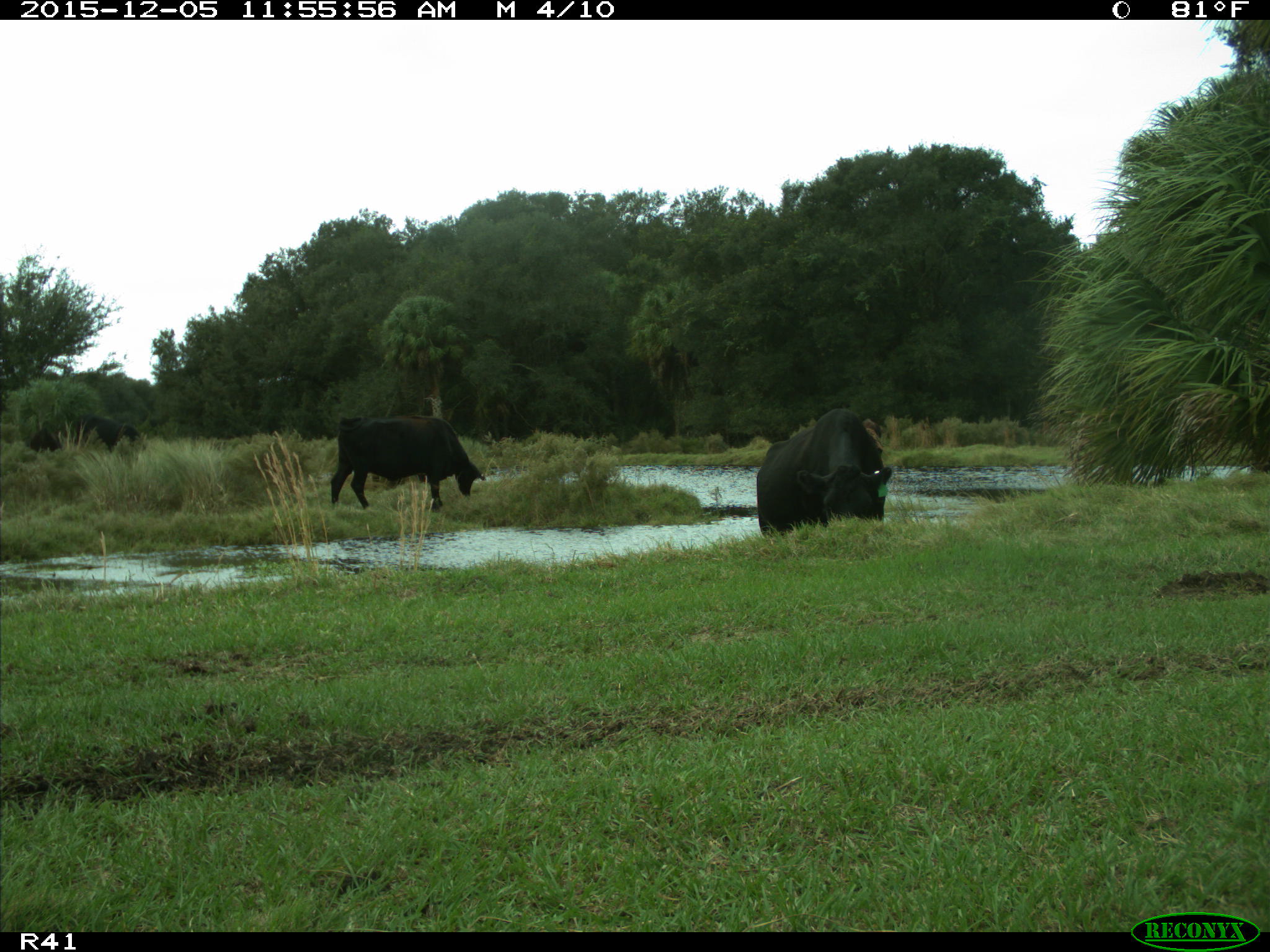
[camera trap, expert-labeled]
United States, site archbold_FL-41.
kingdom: Animalia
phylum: Chordata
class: Mammalia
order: Artiodactyla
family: Bovidae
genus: Bos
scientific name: Bos taurus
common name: domestic cow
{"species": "Bos taurus (domestic cow)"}